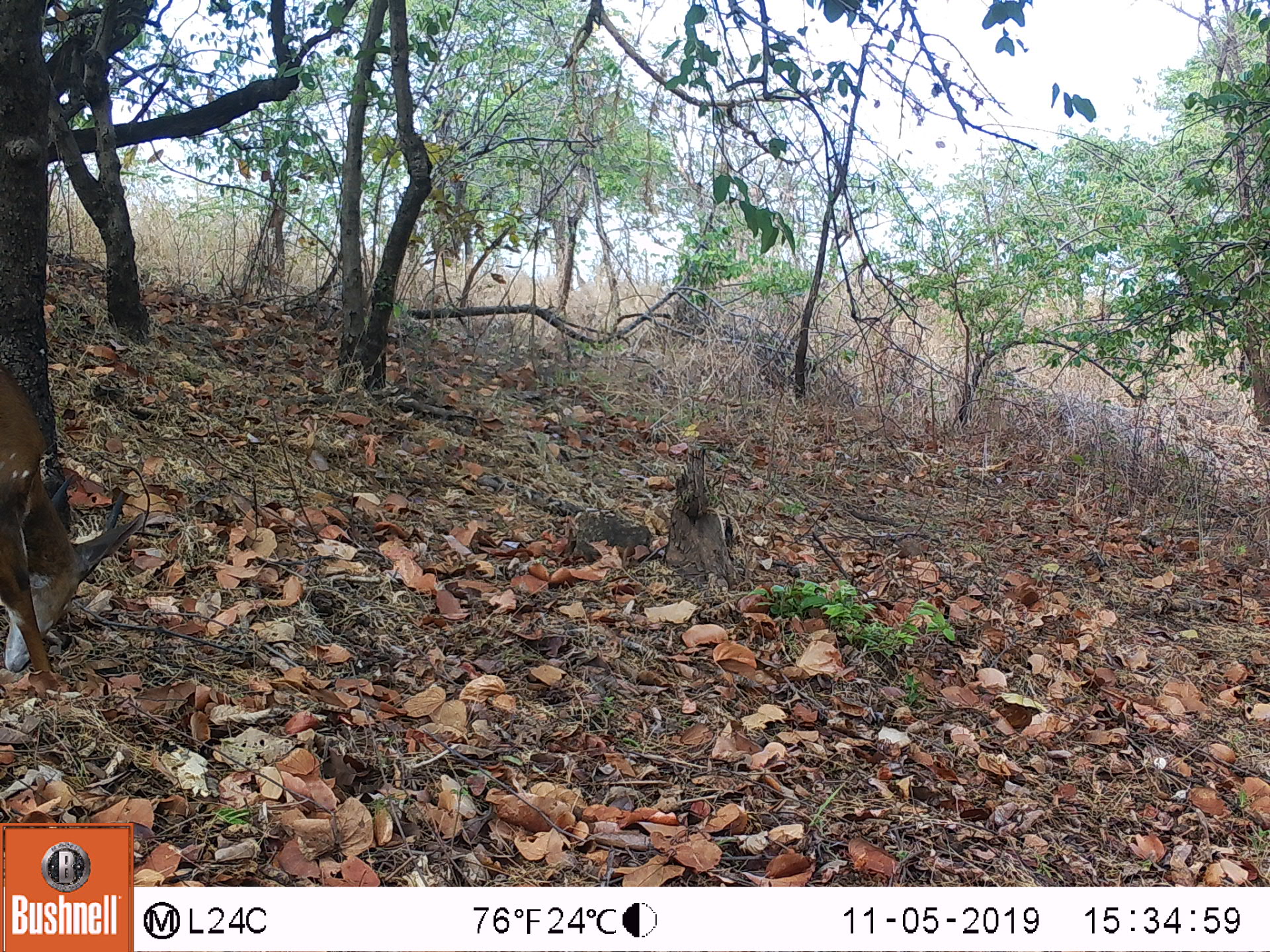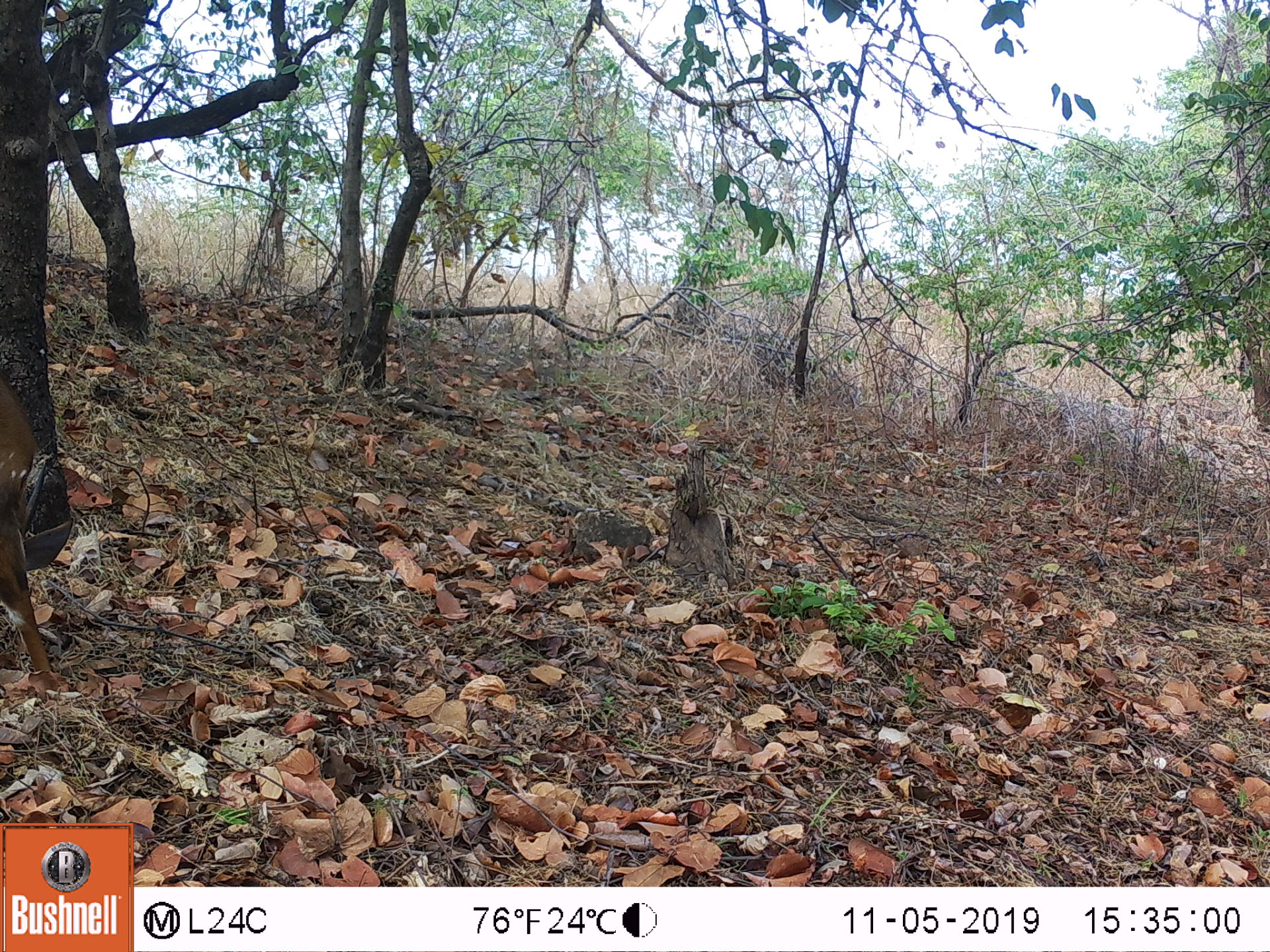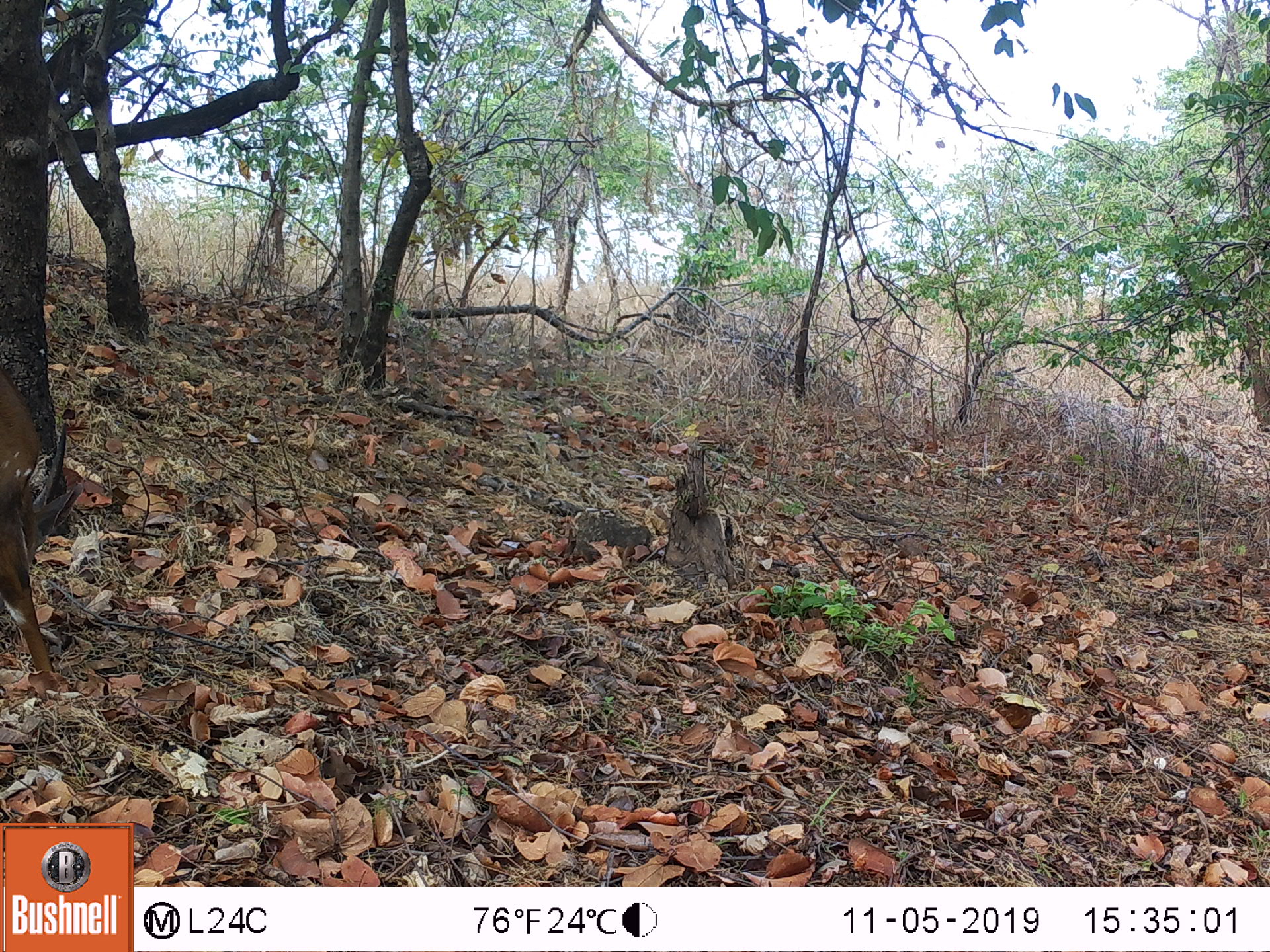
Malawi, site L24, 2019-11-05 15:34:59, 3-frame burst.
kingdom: Animalia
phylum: Chordata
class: Mammalia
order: Artiodactyla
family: Bovidae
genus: Tragelaphus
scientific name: Tragelaphus sylvaticus sylvaticus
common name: cape bushbuck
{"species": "cape bushbuck (Tragelaphus sylvaticus sylvaticus)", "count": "1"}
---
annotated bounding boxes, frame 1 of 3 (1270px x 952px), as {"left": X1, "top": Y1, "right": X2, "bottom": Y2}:
cape bushbuck: {"left": 0, "top": 348, "right": 144, "bottom": 705}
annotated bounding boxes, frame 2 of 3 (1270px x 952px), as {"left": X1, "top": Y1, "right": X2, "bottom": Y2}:
cape bushbuck: {"left": 0, "top": 363, "right": 87, "bottom": 706}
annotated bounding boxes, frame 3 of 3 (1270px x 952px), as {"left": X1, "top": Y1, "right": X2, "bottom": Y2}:
cape bushbuck: {"left": 0, "top": 358, "right": 88, "bottom": 696}